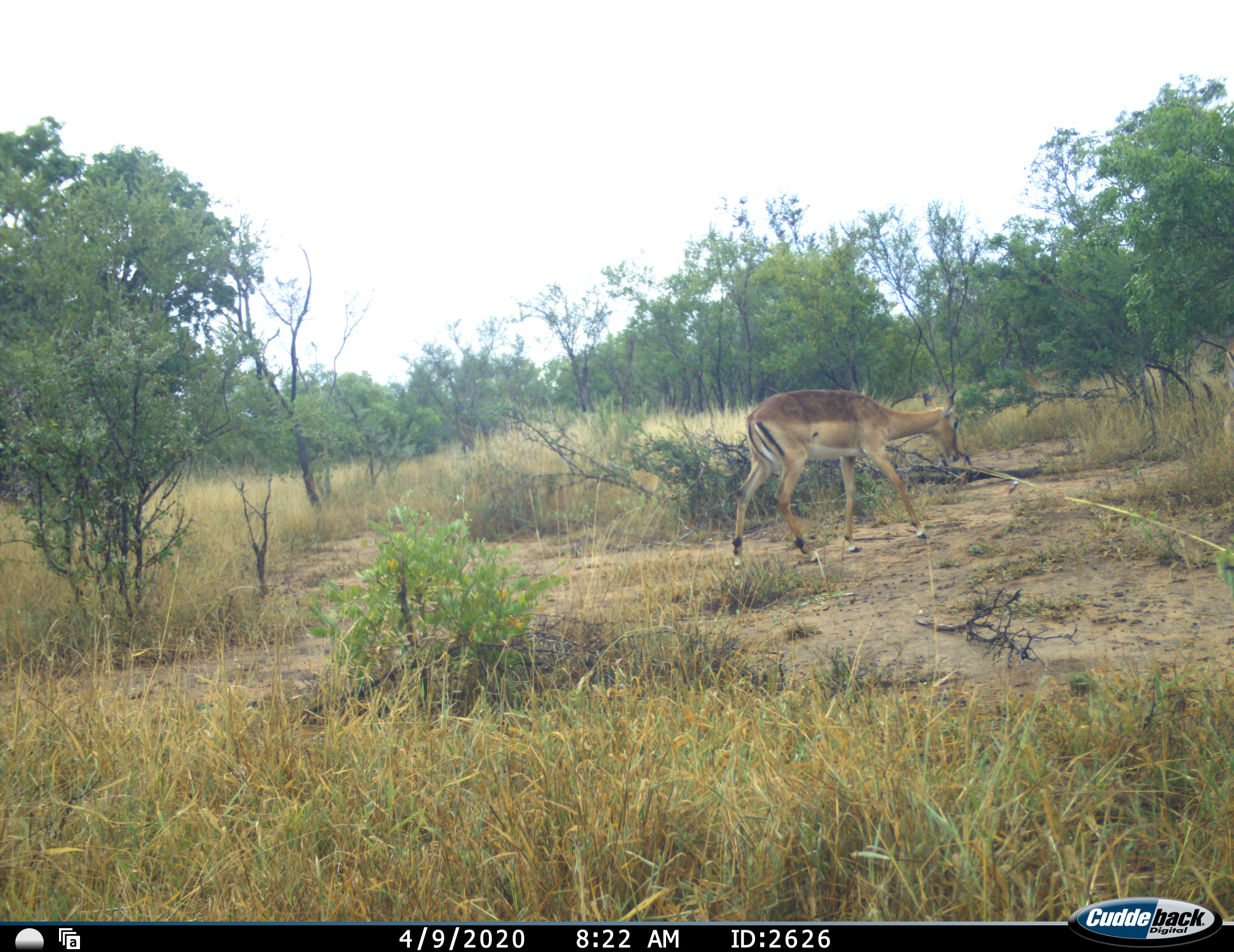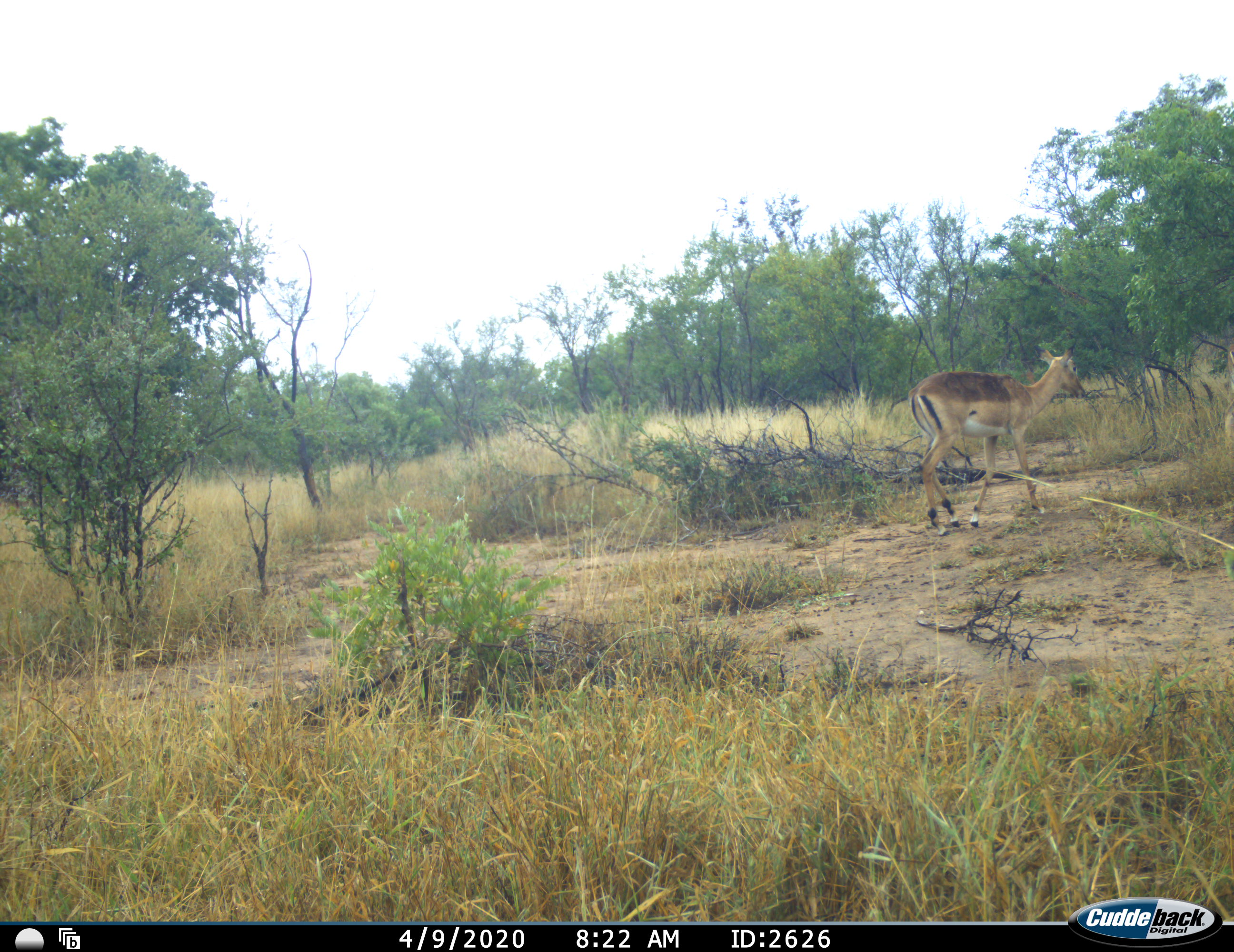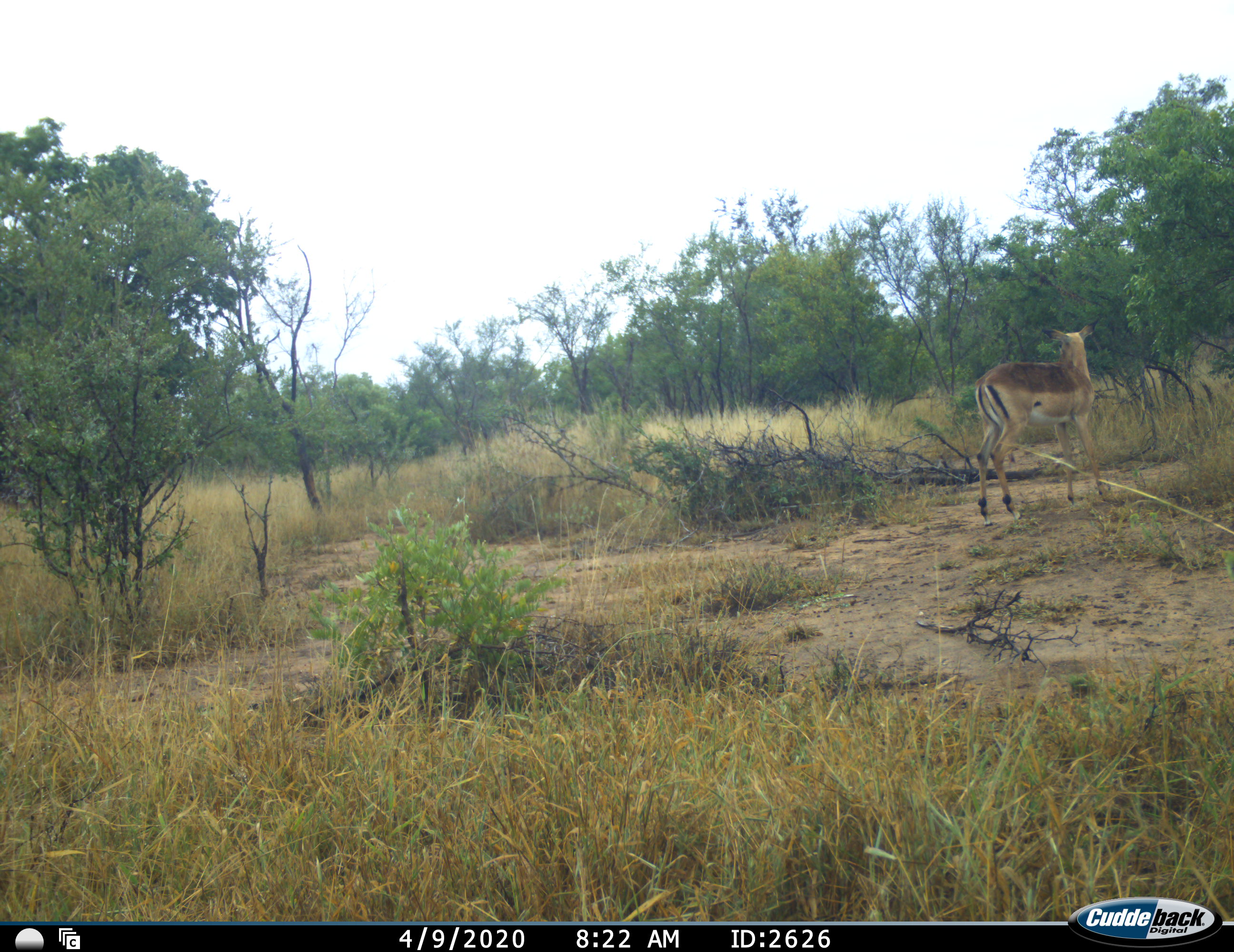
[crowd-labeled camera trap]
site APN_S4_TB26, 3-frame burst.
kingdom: Animalia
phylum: Chordata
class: Mammalia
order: Artiodactyla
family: Bovidae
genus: Aepyceros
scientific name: Aepyceros melampus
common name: impala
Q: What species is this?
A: Impala (Aepyceros melampus).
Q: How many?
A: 1.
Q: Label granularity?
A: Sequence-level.